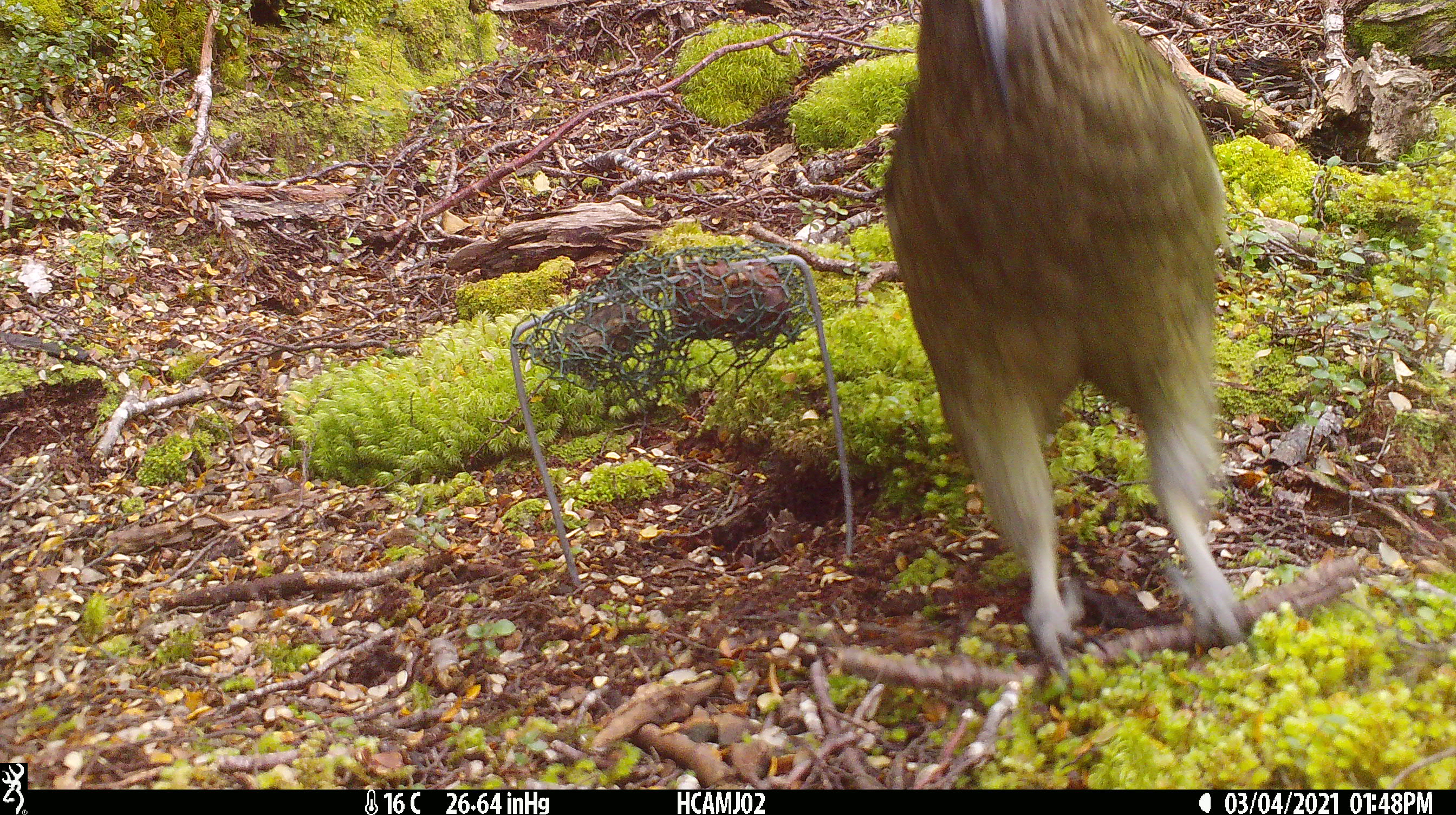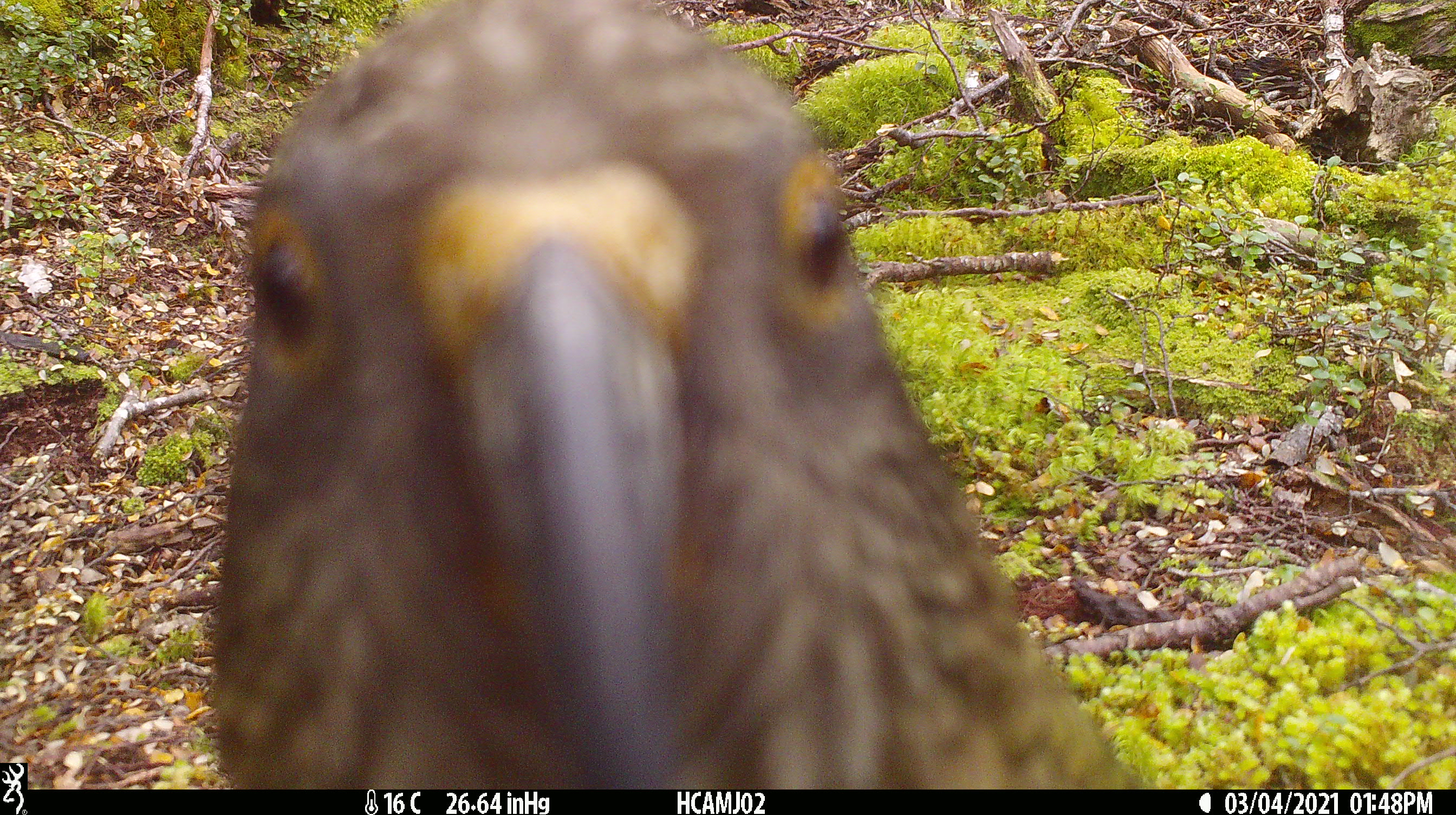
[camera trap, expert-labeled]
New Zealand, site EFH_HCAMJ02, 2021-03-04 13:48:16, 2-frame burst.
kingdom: Animalia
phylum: Chordata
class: Aves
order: Psittaciformes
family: Strigopidae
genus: Nestor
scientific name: Nestor notabilis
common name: kea